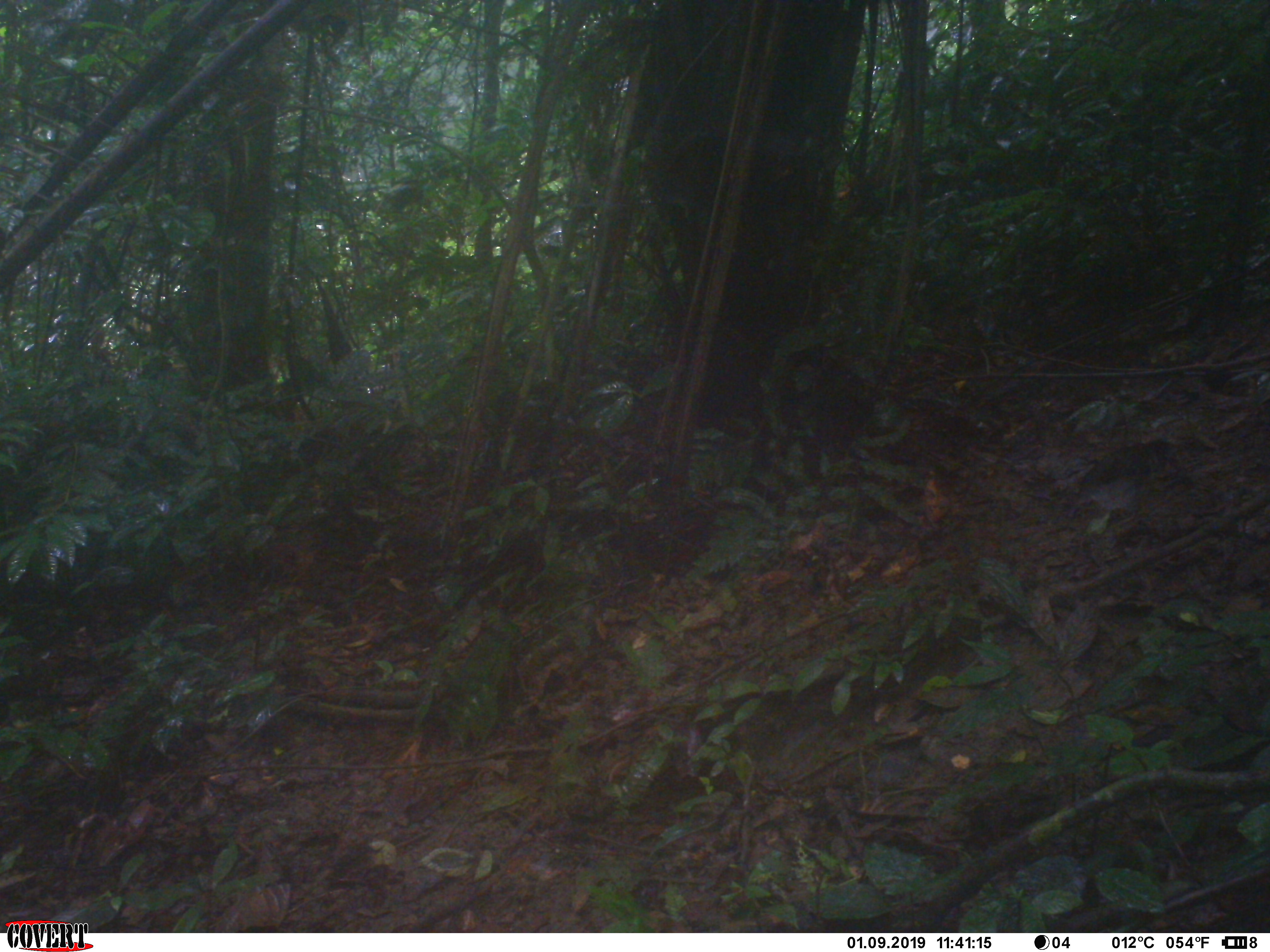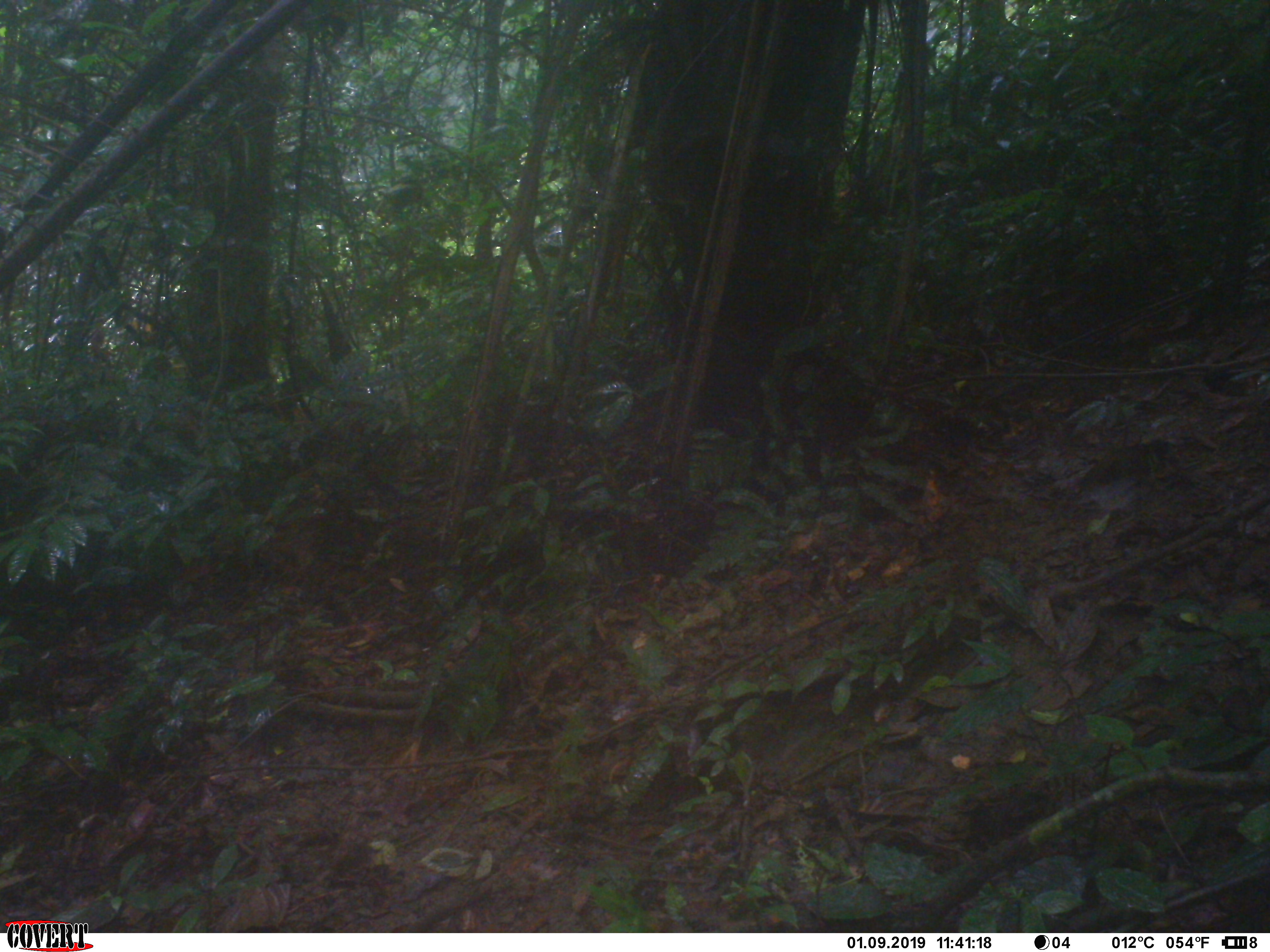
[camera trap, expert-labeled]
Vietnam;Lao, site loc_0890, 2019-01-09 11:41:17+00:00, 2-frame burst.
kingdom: Animalia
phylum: Chordata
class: Aves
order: Galliformes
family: Phasianidae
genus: Lophura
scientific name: Lophura nycthemera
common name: silver pheasant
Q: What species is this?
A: Silver pheasant (Lophura nycthemera).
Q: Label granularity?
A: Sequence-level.